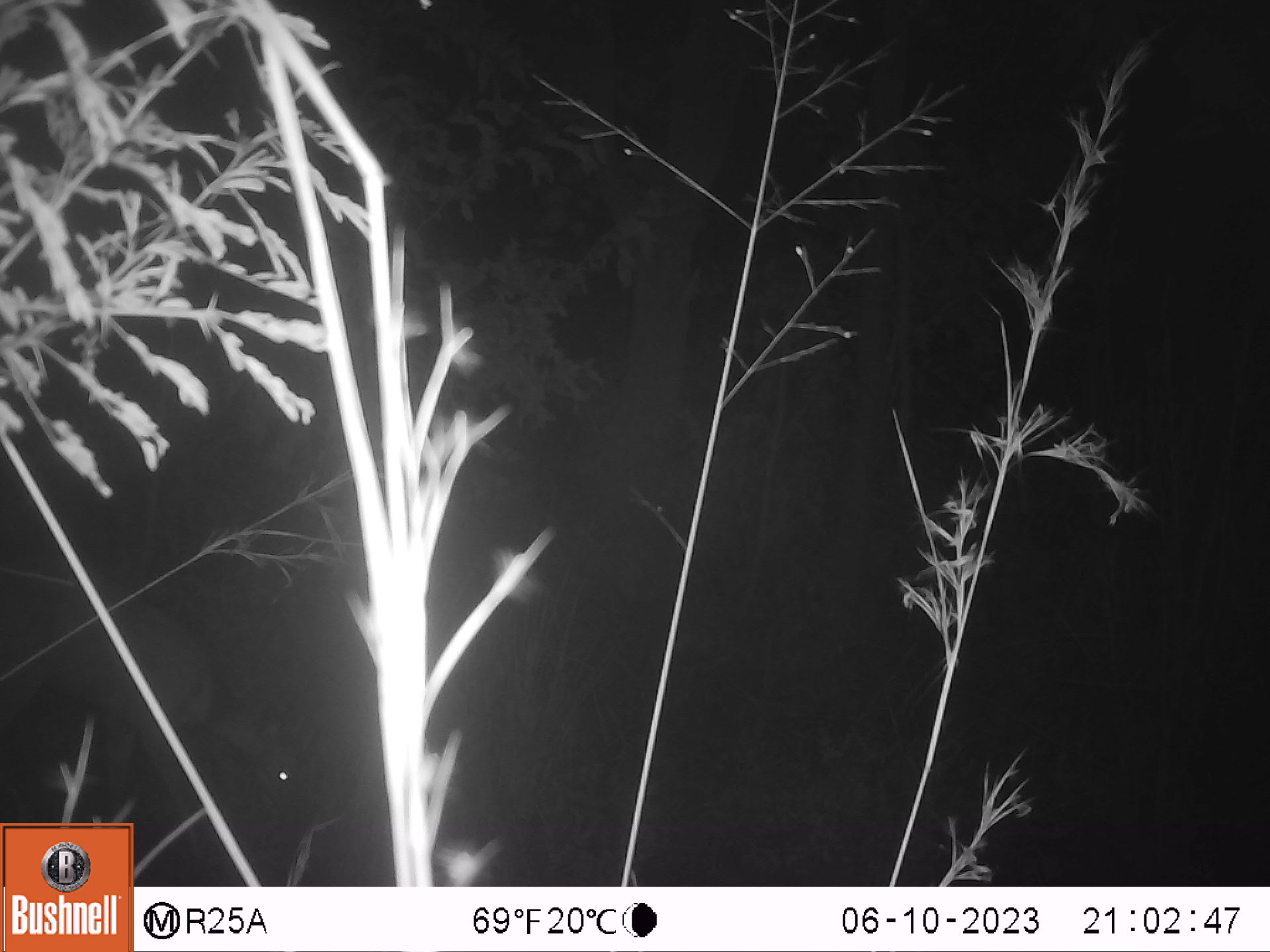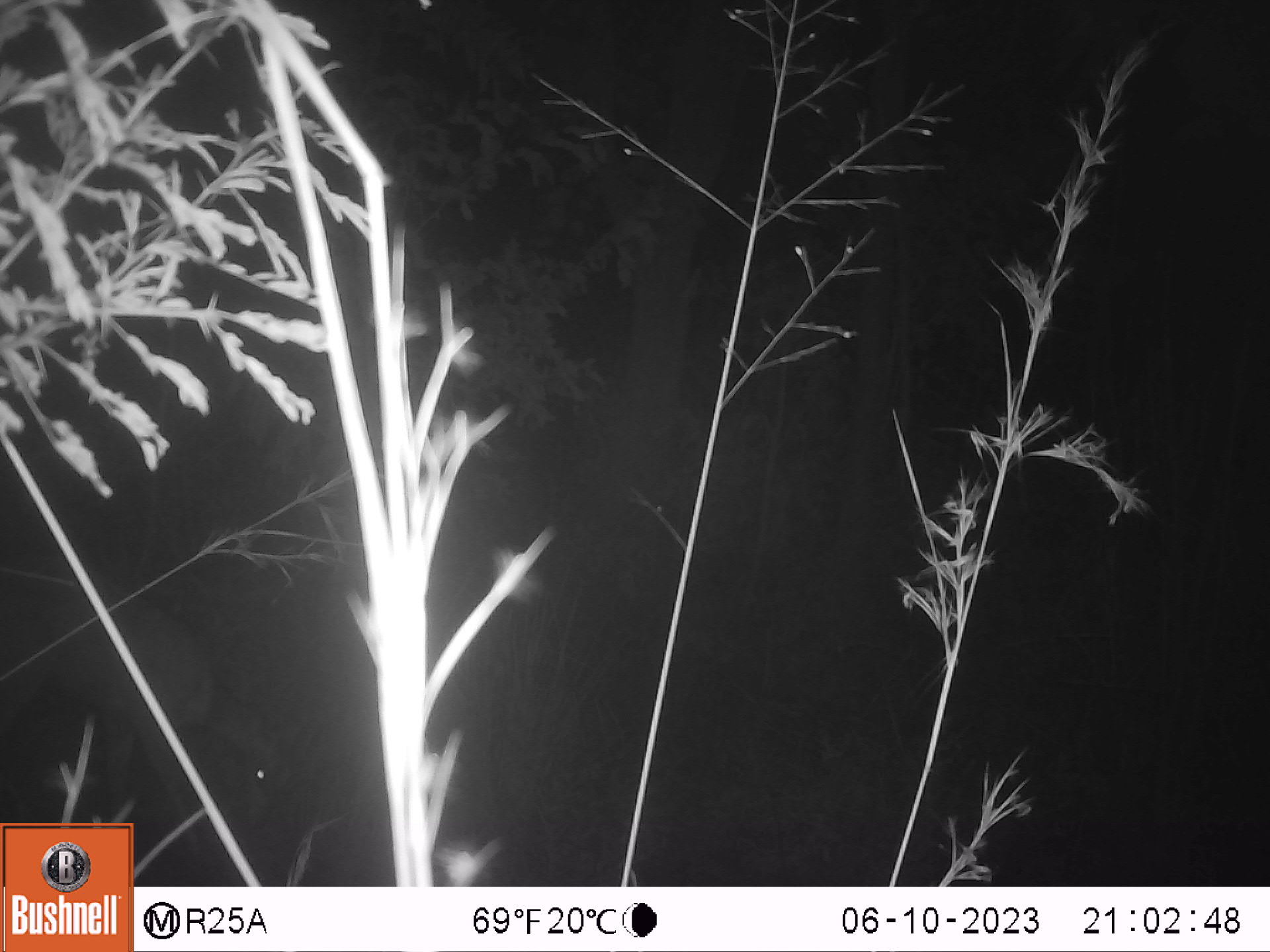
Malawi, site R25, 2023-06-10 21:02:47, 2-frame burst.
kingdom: Animalia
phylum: Chordata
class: Mammalia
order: Artiodactyla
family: Bovidae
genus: Tragelaphus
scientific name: Tragelaphus sylvaticus sylvaticus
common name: cape bushbuck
Cape bushbuck (Tragelaphus sylvaticus sylvaticus), count 1.